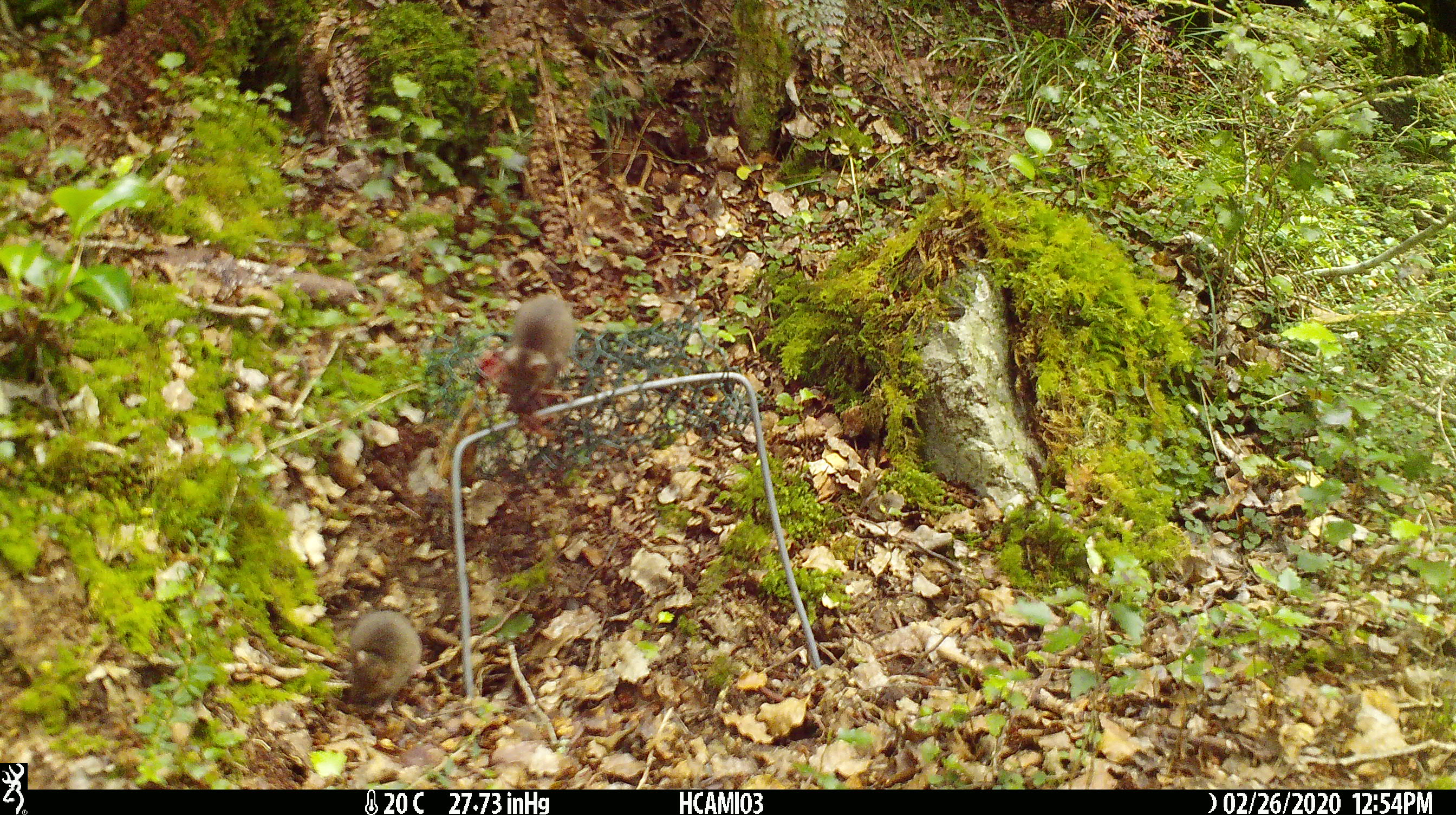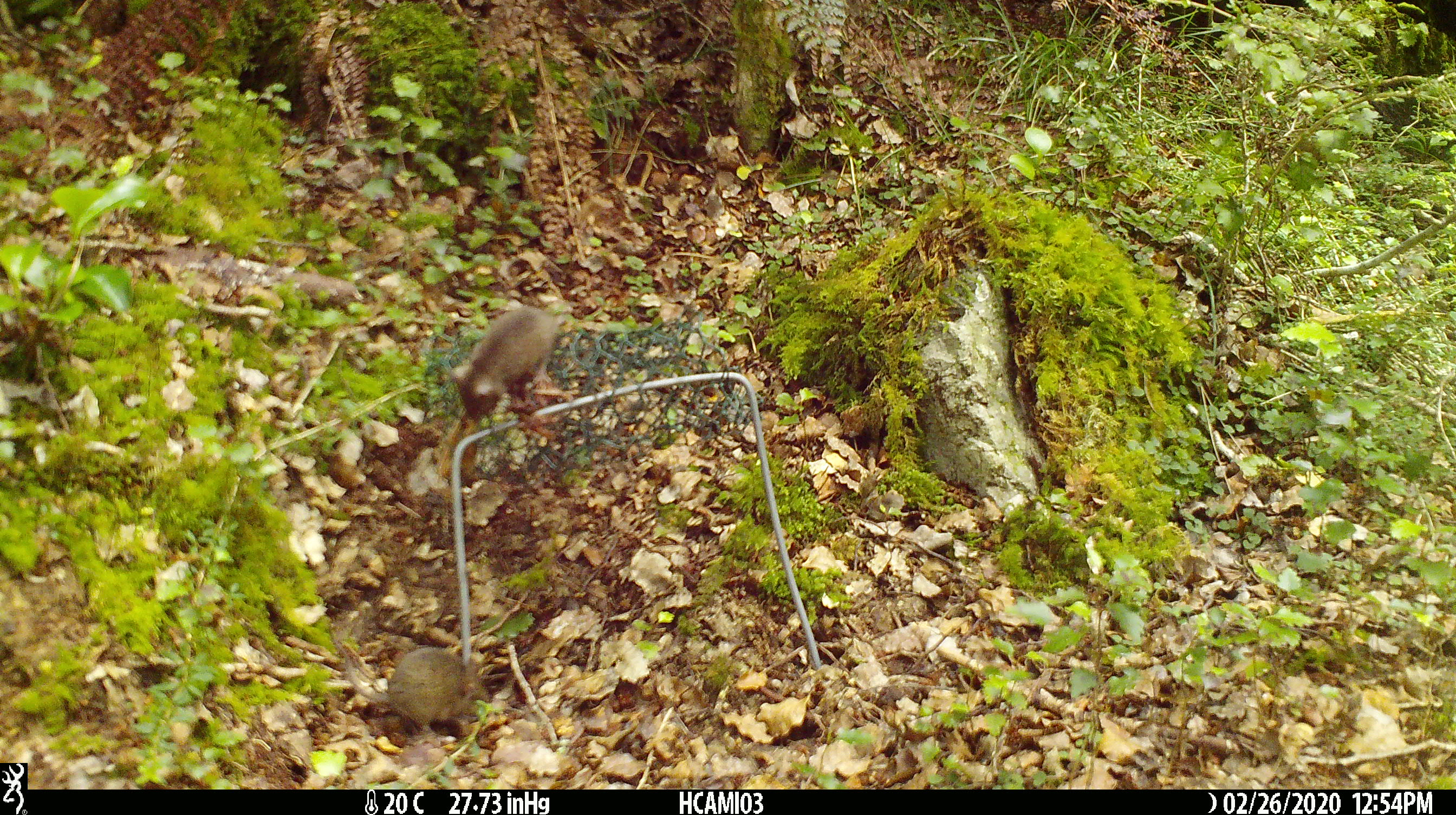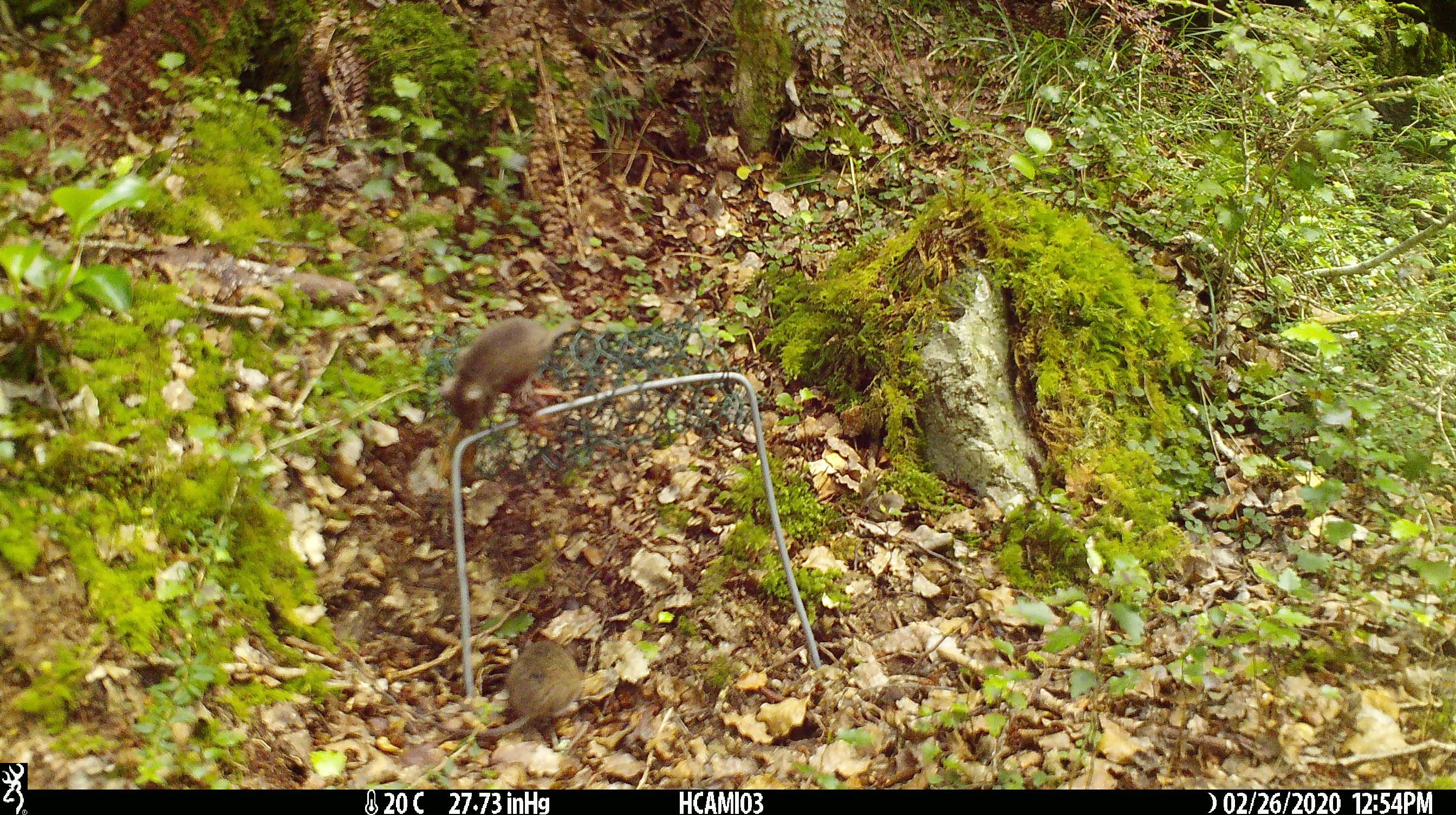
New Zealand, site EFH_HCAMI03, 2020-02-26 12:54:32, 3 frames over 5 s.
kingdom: Animalia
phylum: Chordata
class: Mammalia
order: Rodentia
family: Muridae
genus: Mus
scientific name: Mus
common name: mouse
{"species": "mouse (Mus)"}